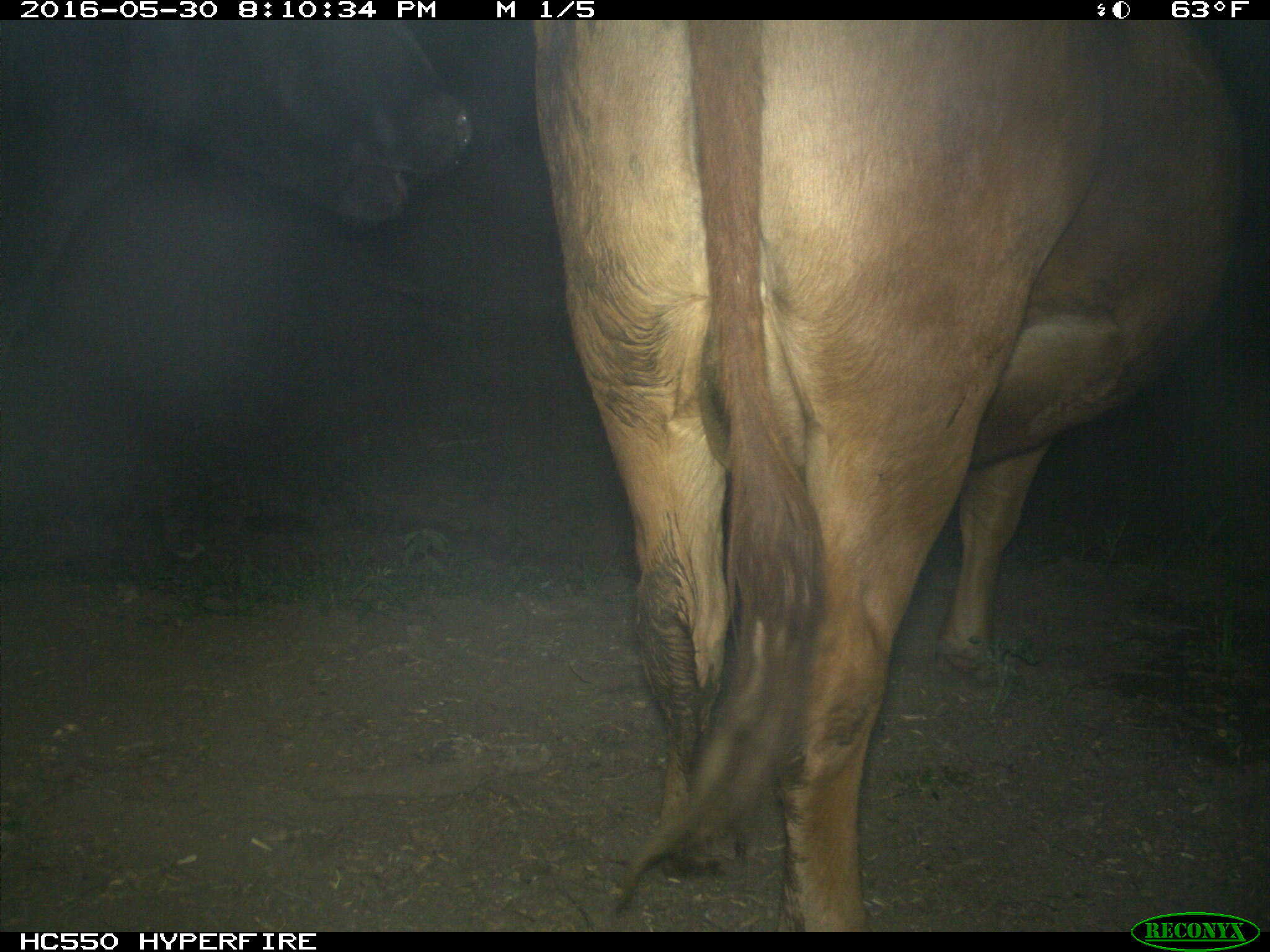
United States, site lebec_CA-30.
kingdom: Animalia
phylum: Chordata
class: Mammalia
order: Artiodactyla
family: Bovidae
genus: Bos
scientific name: Bos taurus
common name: domestic cow